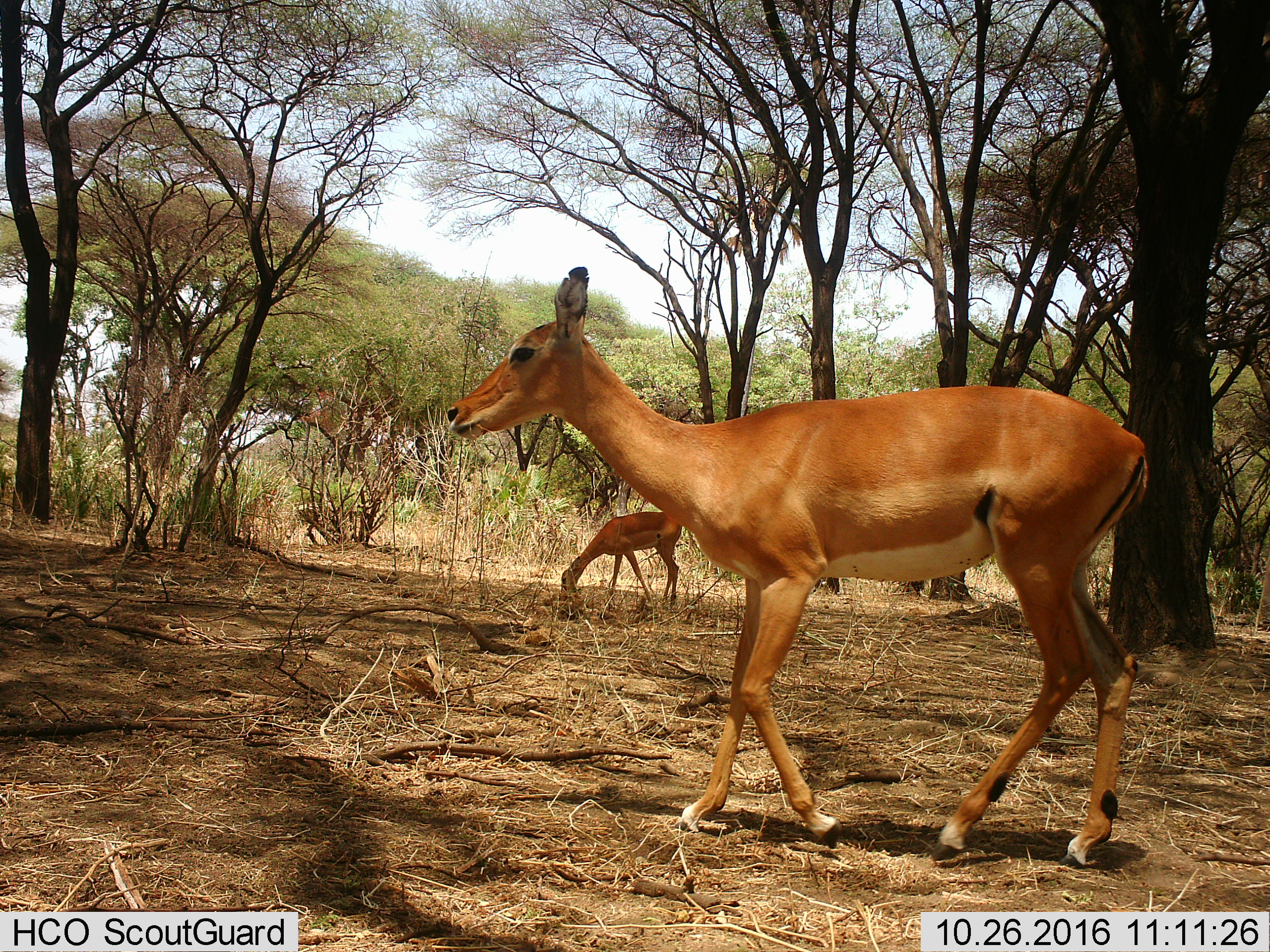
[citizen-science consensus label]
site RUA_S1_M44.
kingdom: Animalia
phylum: Chordata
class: Mammalia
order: Artiodactyla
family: Bovidae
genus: Aepyceros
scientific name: Aepyceros melampus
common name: impala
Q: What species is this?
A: Impala (Aepyceros melampus).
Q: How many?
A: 2.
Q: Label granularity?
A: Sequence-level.